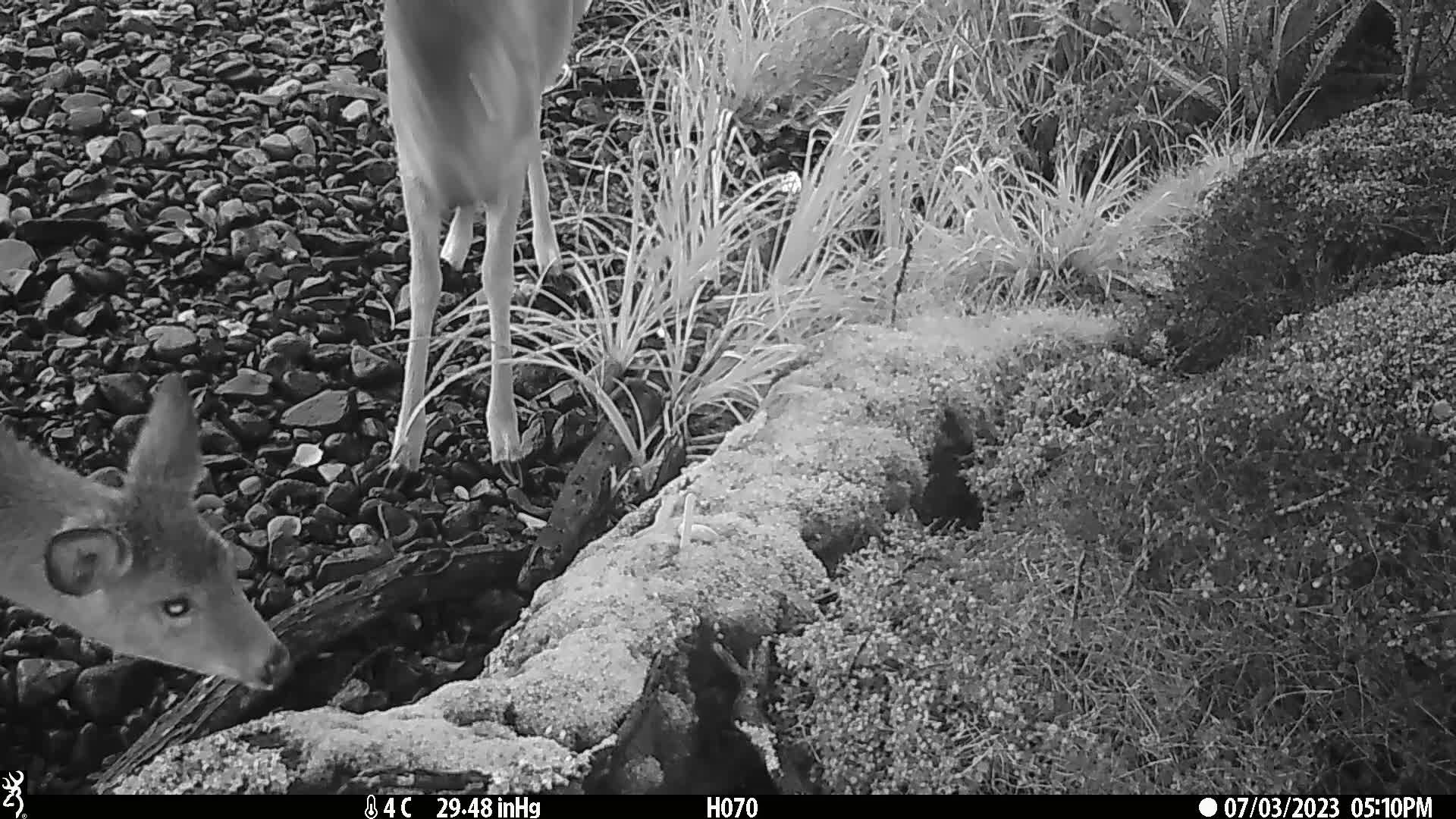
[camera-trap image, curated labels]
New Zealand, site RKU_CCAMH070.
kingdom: Animalia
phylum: Chordata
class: Mammalia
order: Artiodactyla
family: Cervidae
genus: Odocoileus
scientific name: Odocoileus virginianus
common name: white-tailed deer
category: white tailed deer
White tailed deer (white-tailed deer) (Odocoileus virginianus).